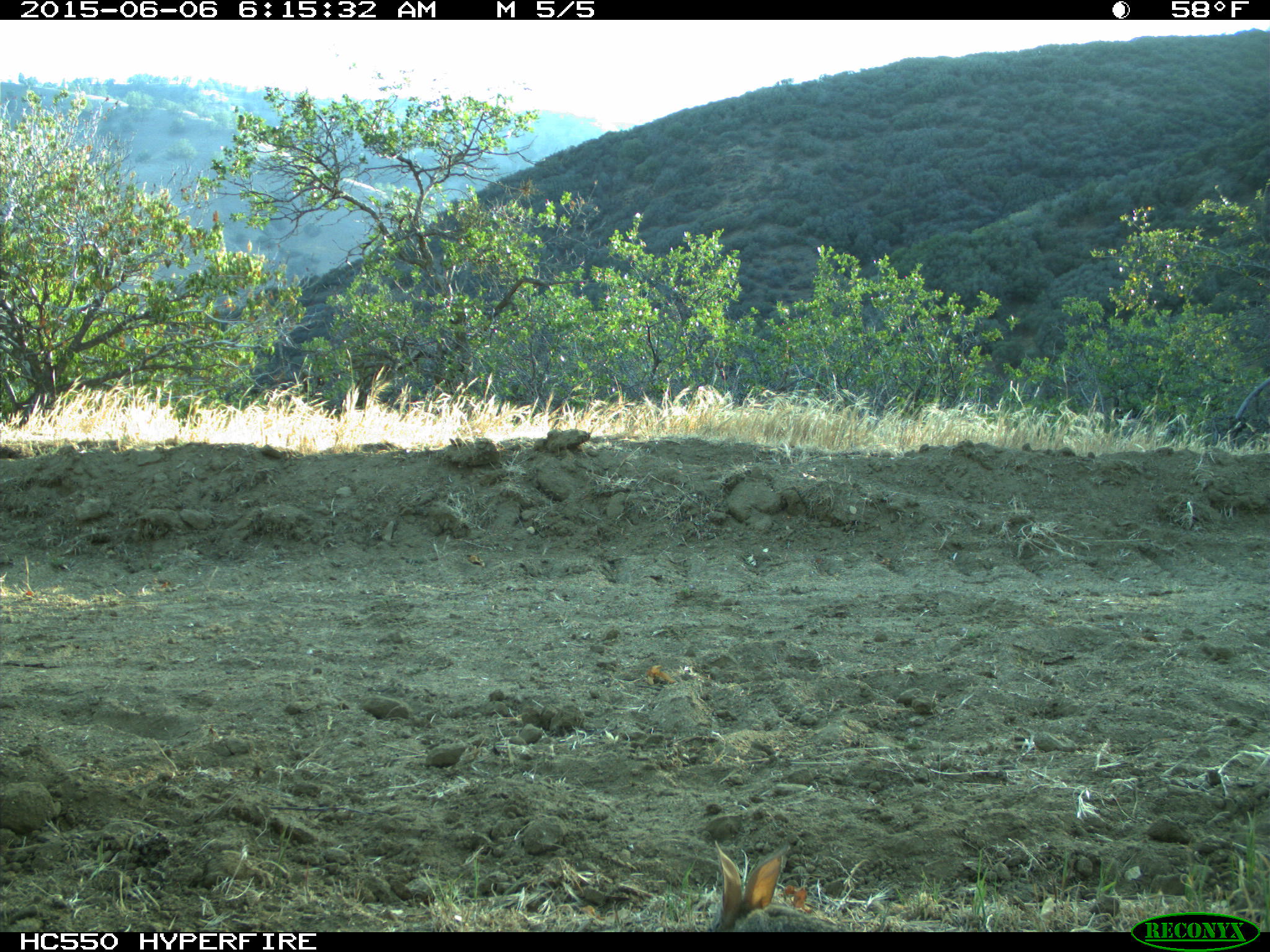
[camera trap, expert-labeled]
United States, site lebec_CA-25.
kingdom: Animalia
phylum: Chordata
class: Mammalia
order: Lagomorpha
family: Leporidae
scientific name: Leporidae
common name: rabbits and hares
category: unidentified rabbit